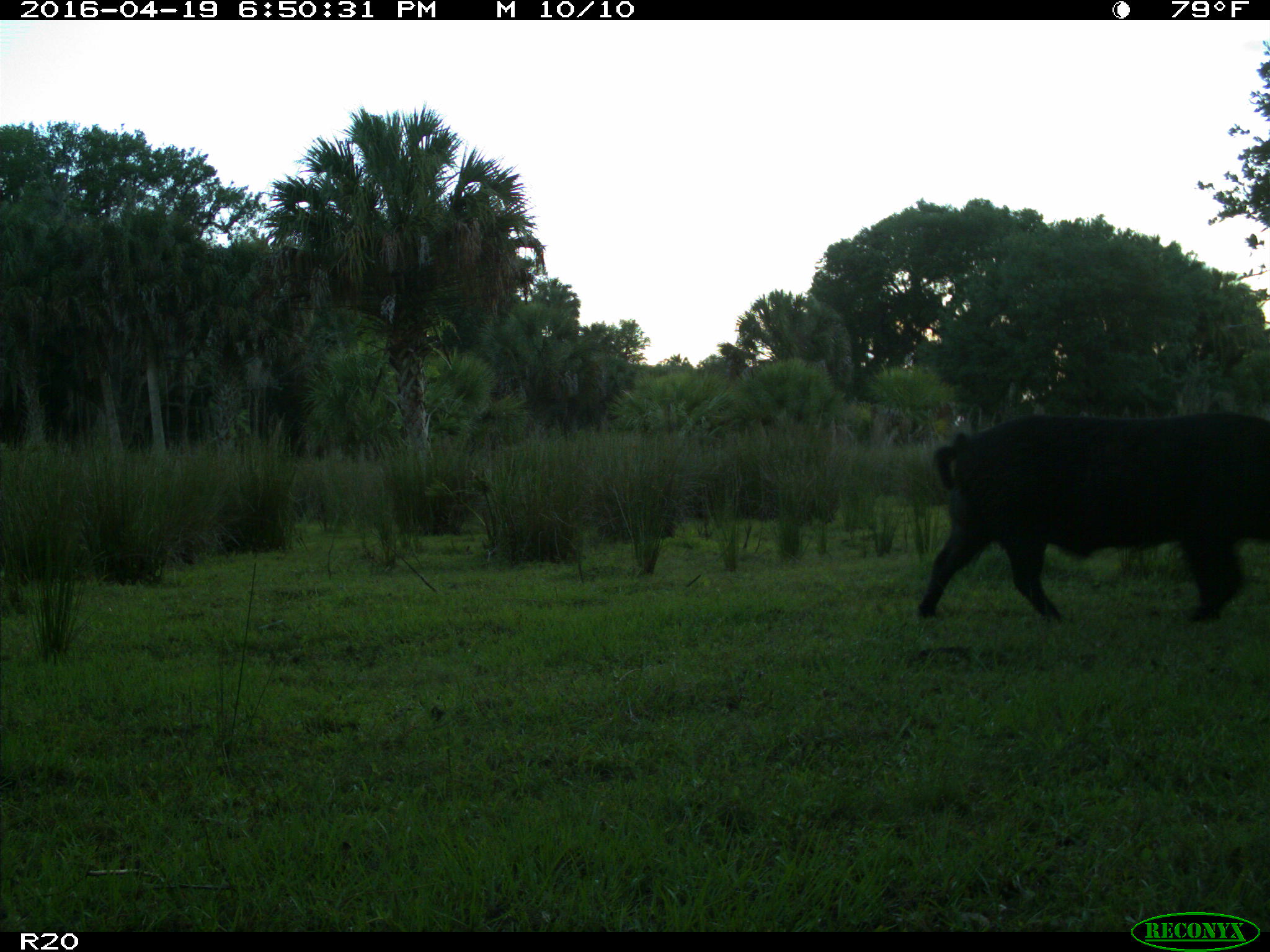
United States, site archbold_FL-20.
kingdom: Animalia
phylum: Chordata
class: Mammalia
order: Artiodactyla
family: Suidae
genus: Sus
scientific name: Sus scrofa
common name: wild boar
Sus scrofa (wild boar).